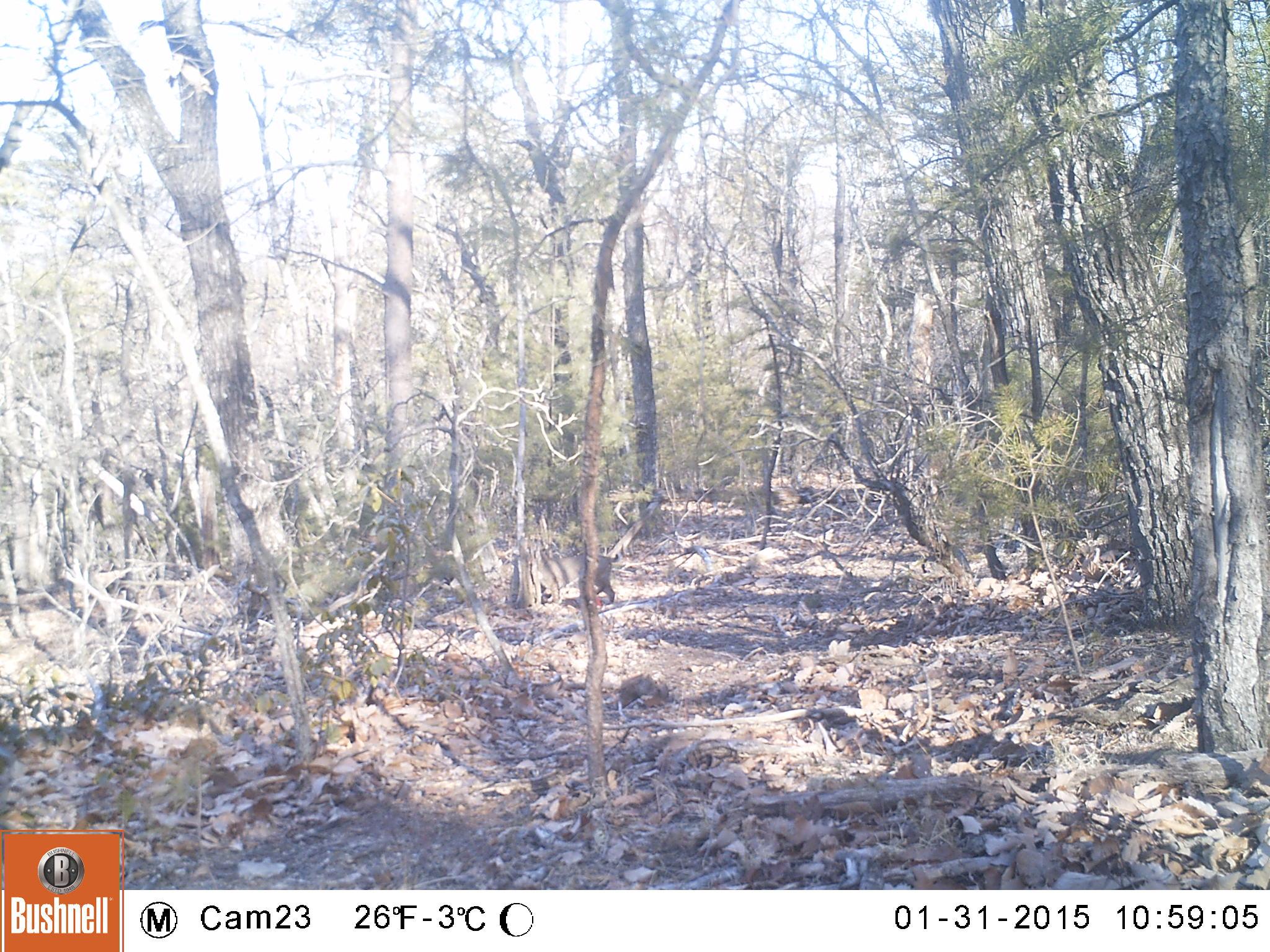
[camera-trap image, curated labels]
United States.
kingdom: Animalia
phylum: Chordata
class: Mammalia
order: Carnivora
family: Felidae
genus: Lynx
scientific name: Lynx rufus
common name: bobcat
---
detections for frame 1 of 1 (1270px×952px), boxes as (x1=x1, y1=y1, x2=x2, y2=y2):
Bobcat: (x1=522, y1=547, x2=620, y2=612)